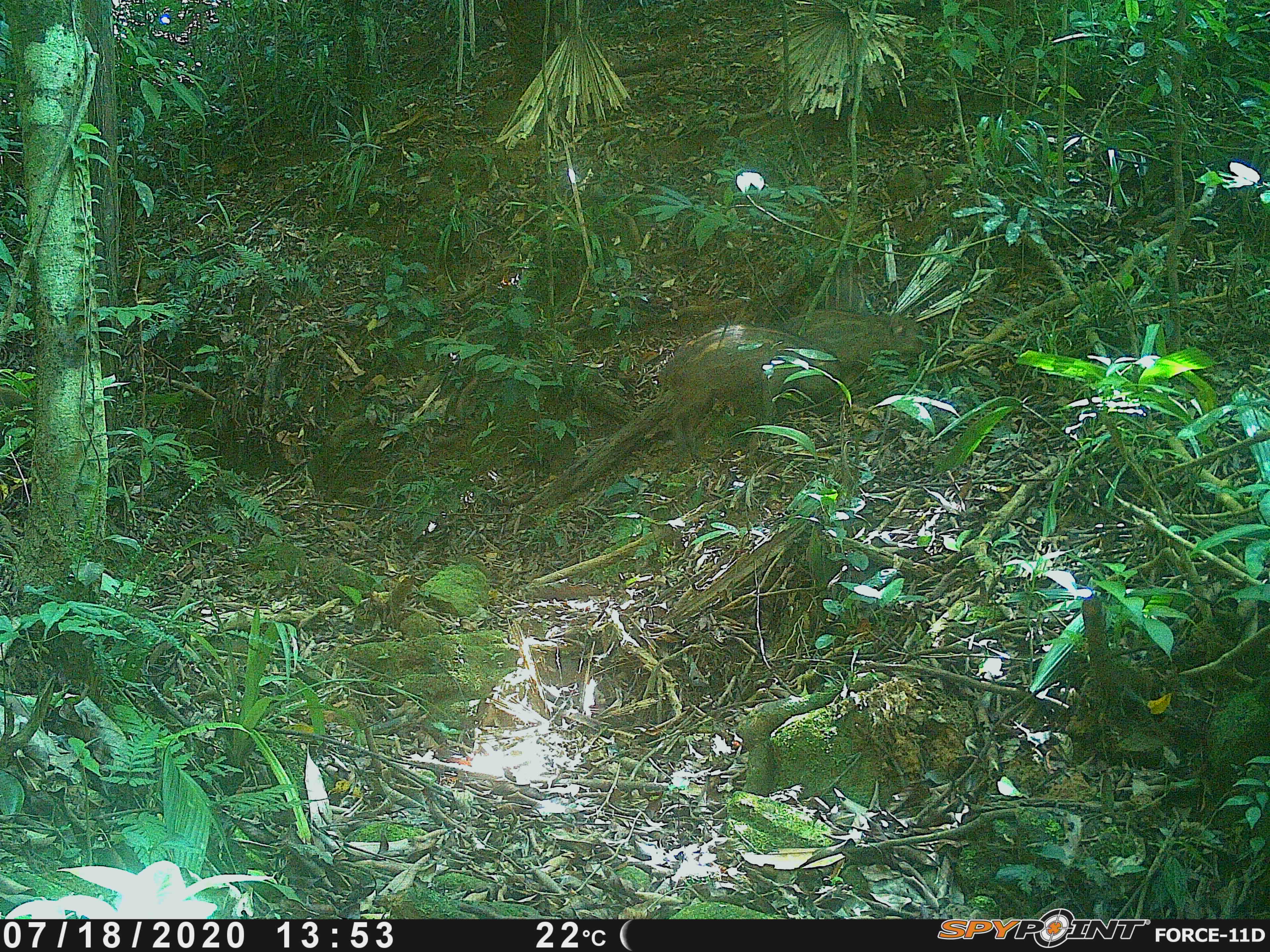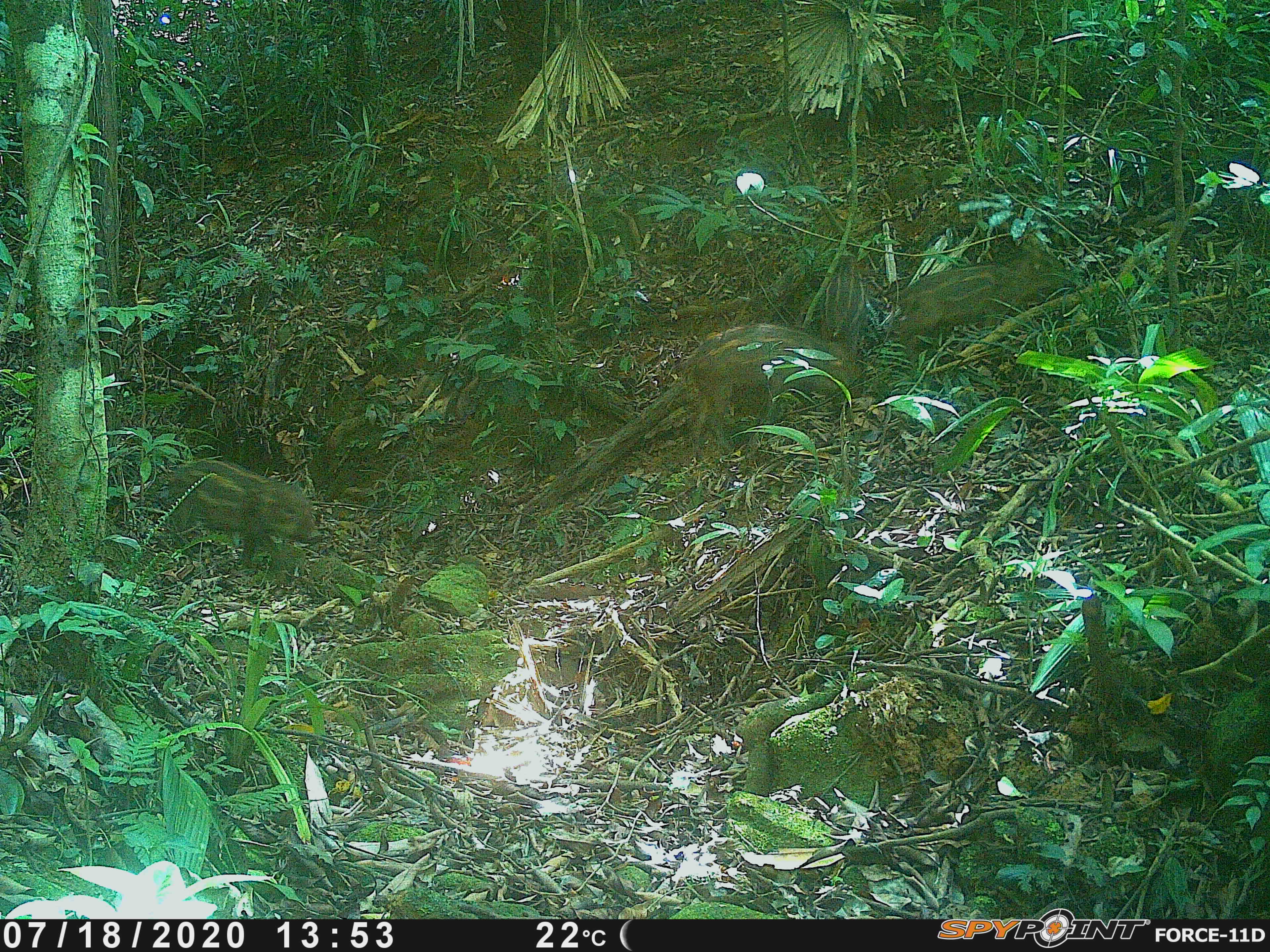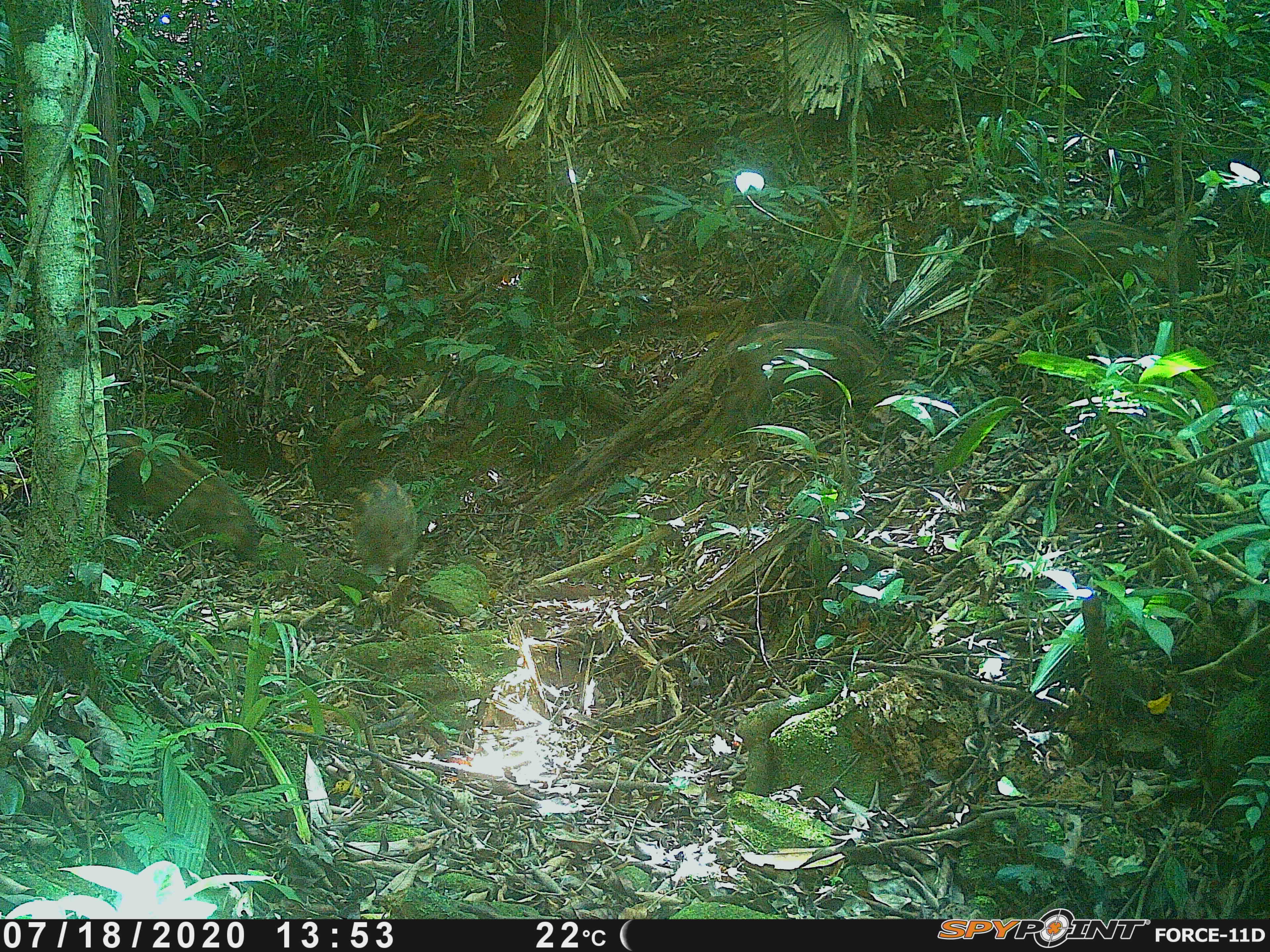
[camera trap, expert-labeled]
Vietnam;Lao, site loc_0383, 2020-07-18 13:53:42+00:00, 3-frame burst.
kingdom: Animalia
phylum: Chordata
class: Mammalia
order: Artiodactyla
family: Suidae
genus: Sus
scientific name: Sus scrofa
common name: eurasian wild pig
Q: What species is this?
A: Eurasian wild pig (Sus scrofa).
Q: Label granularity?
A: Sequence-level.